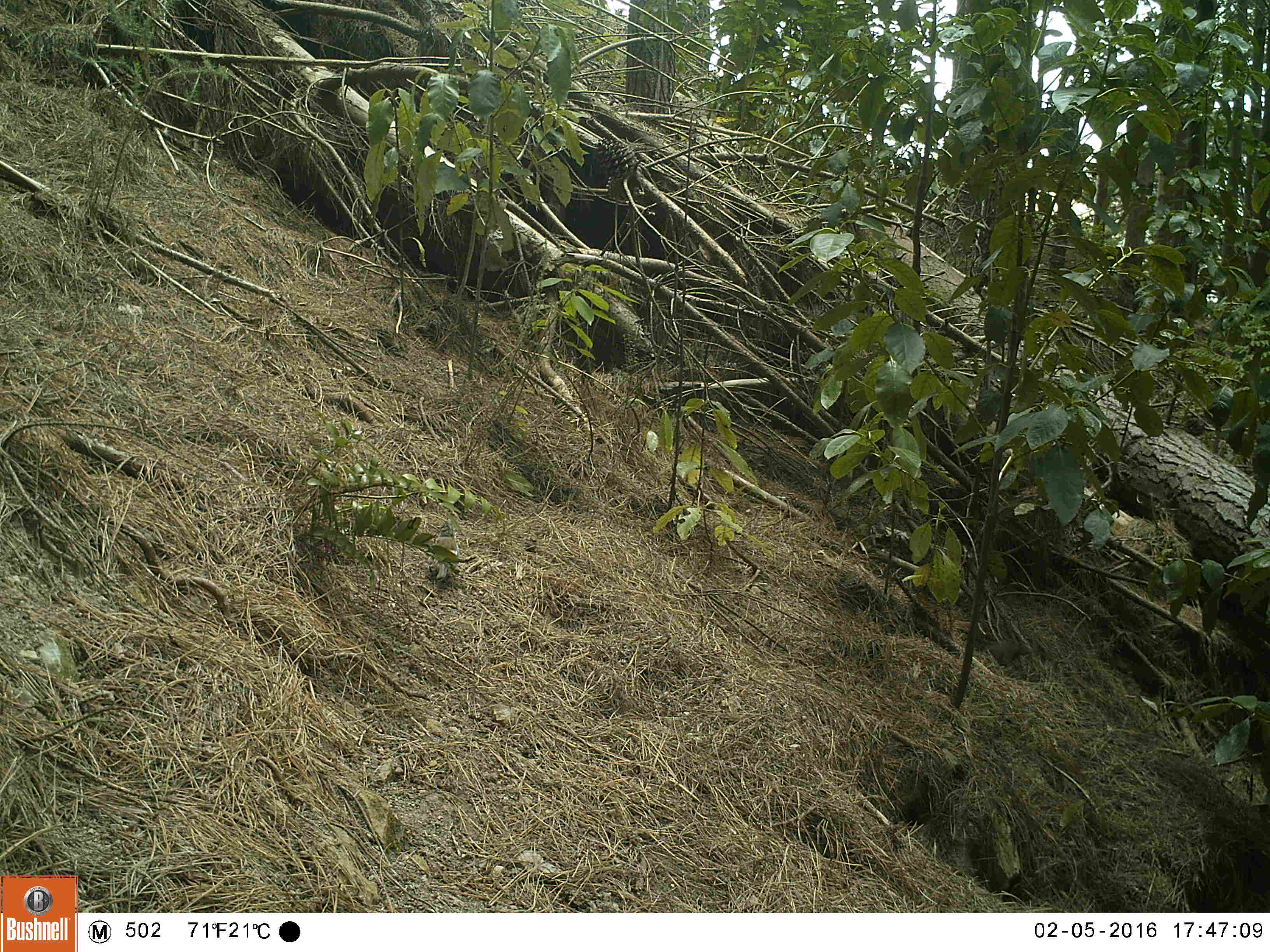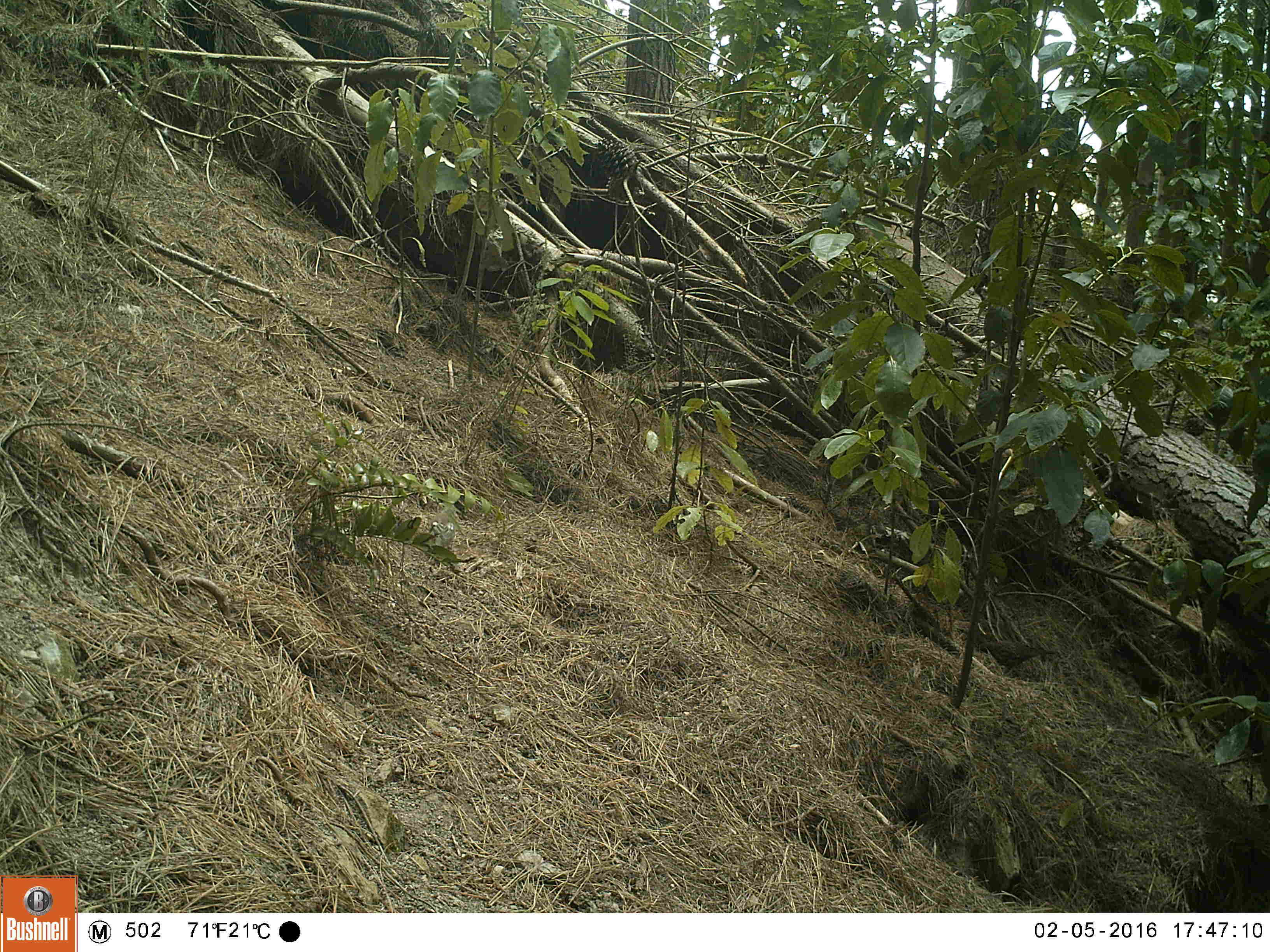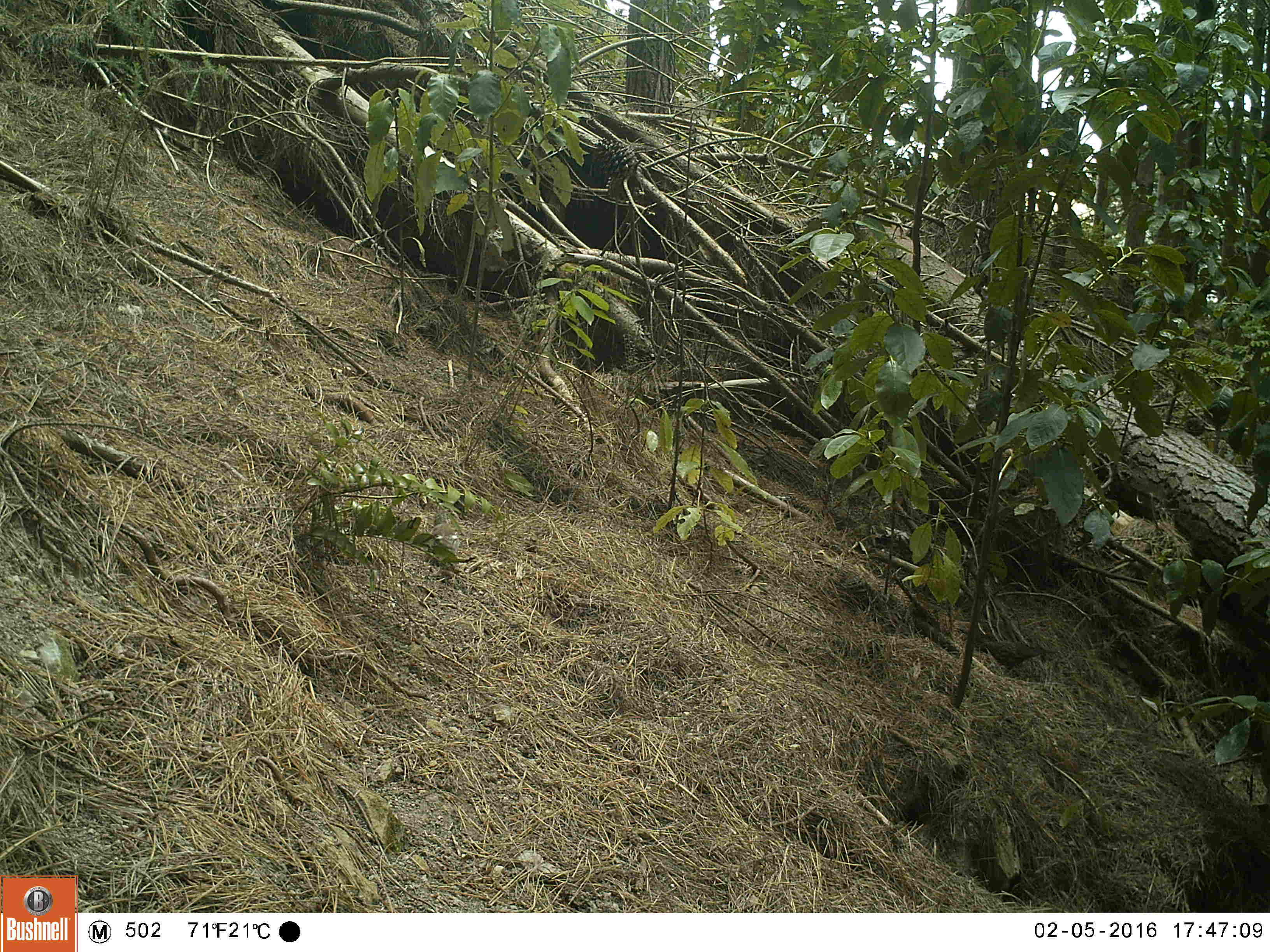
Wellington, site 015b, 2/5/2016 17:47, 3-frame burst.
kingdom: Animalia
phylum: Chordata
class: Aves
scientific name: Aves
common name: bird